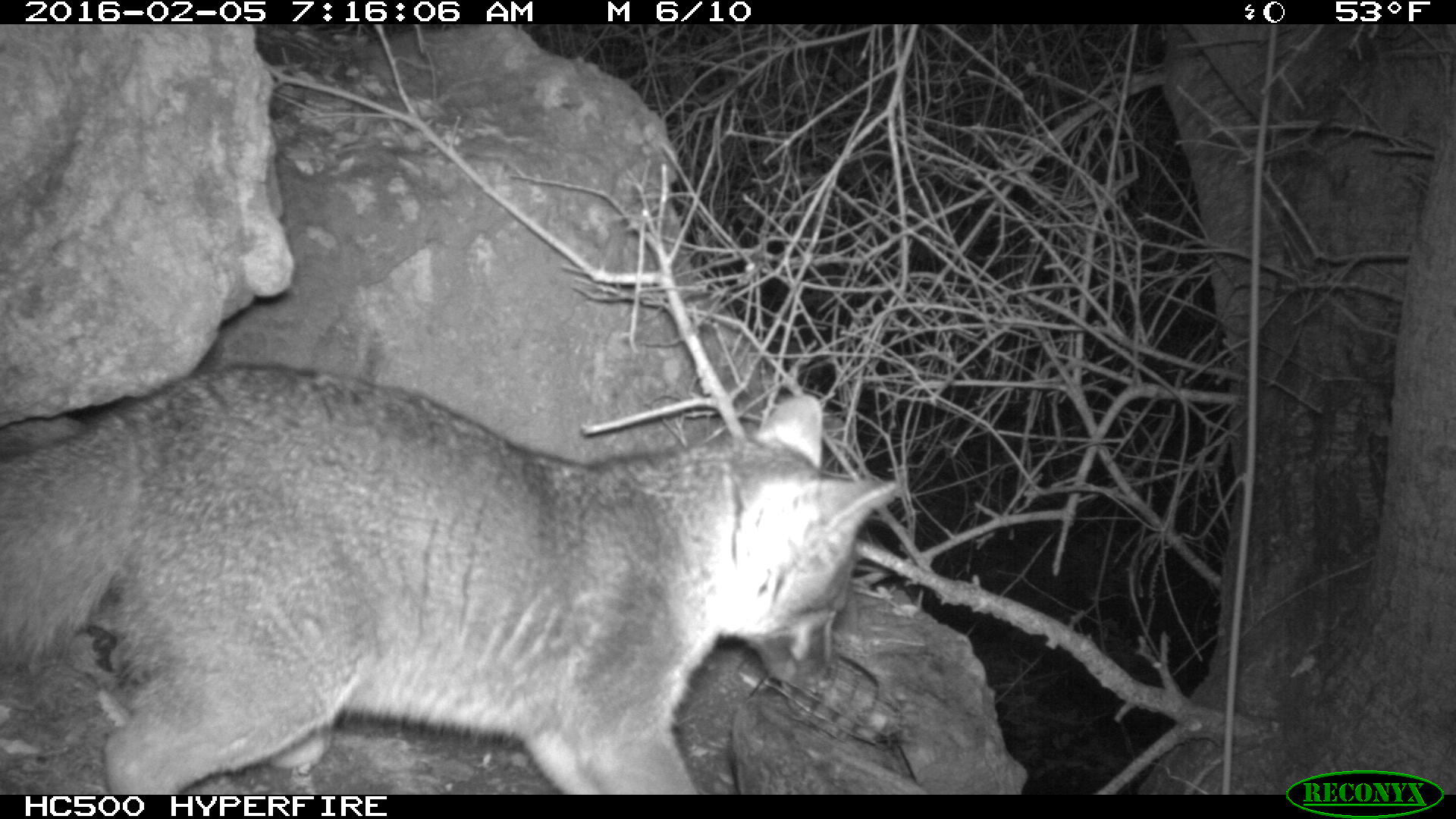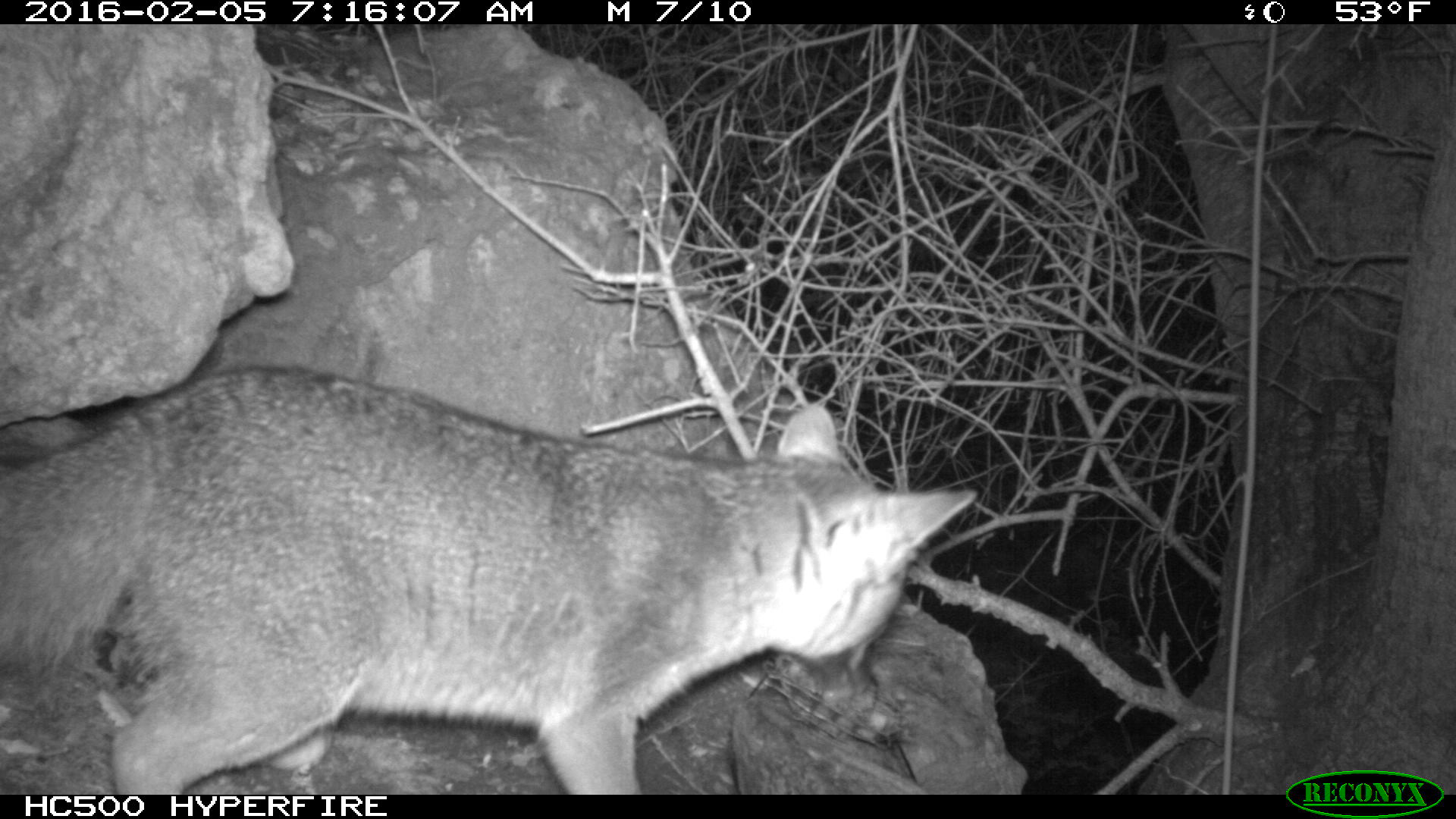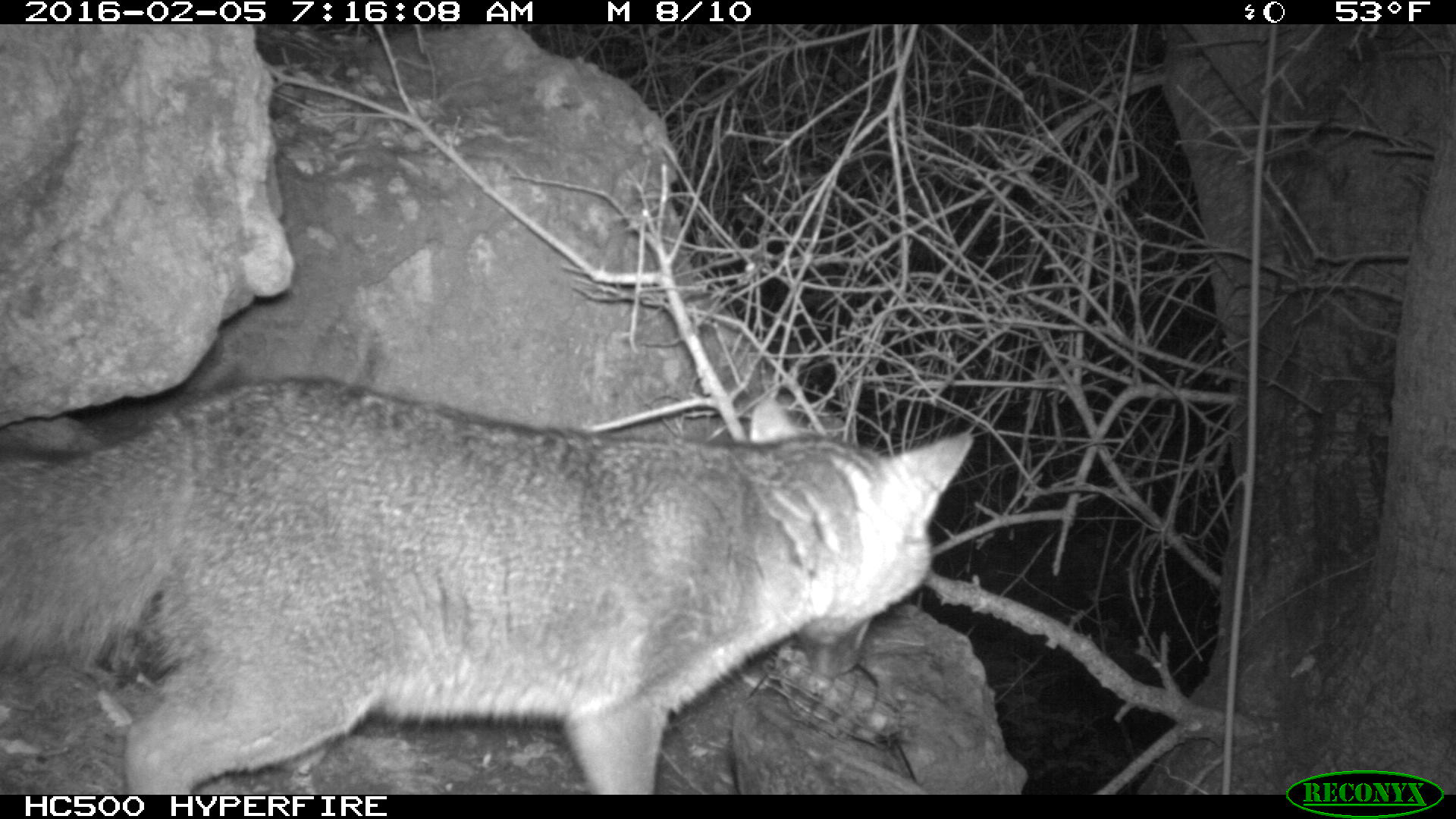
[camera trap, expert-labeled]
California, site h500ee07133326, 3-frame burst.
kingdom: Animalia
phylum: Chordata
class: Mammalia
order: Carnivora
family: Canidae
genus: Urocyon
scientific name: Urocyon littoralis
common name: island fox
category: fox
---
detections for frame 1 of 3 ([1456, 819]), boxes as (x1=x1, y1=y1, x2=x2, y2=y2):
fox: (x1=0, y1=356, x2=900, y2=793)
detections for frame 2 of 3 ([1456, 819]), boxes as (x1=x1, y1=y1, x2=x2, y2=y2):
fox: (x1=0, y1=365, x2=975, y2=792)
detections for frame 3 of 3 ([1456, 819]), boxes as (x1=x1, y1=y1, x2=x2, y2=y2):
fox: (x1=0, y1=372, x2=977, y2=792)